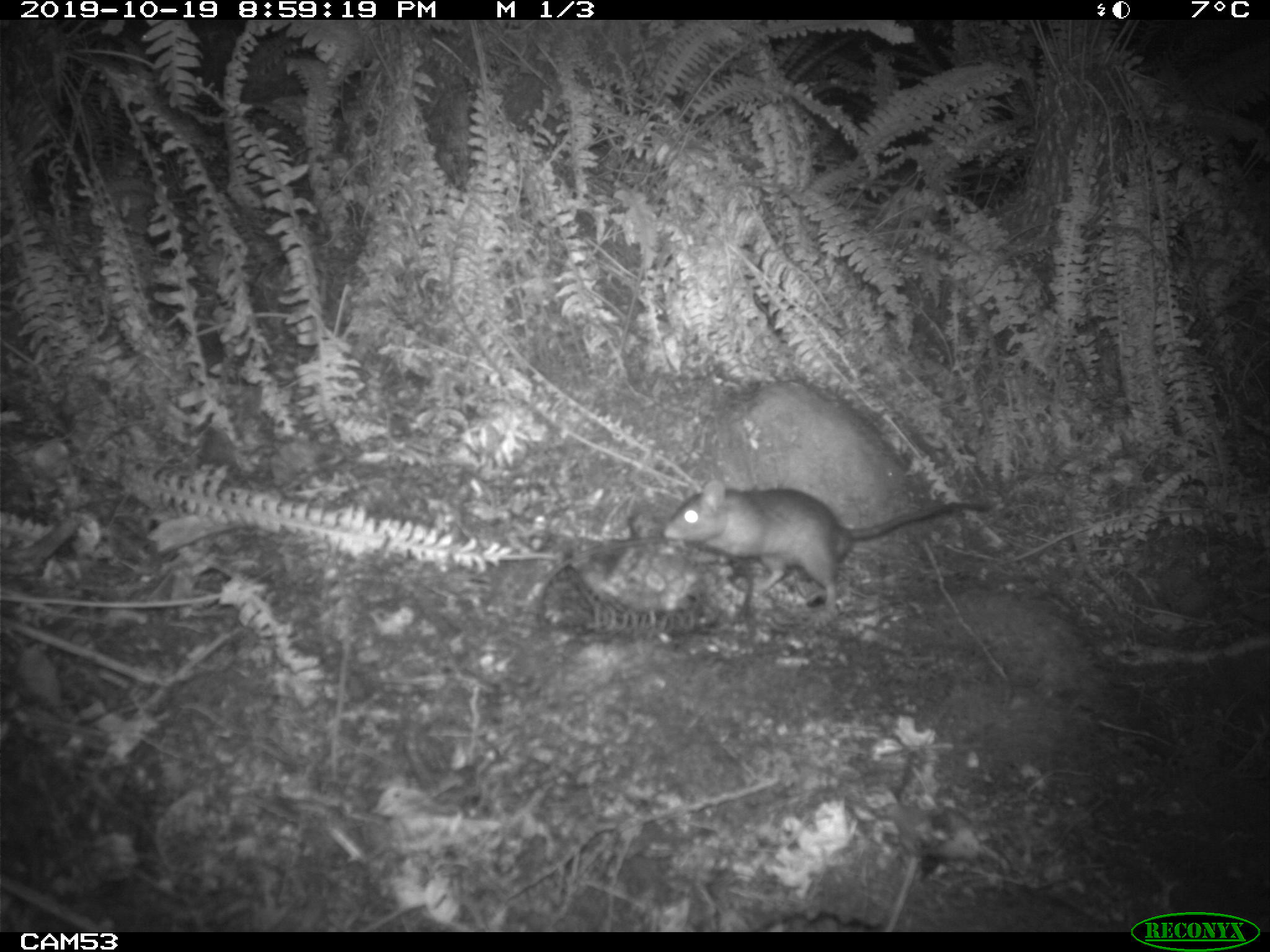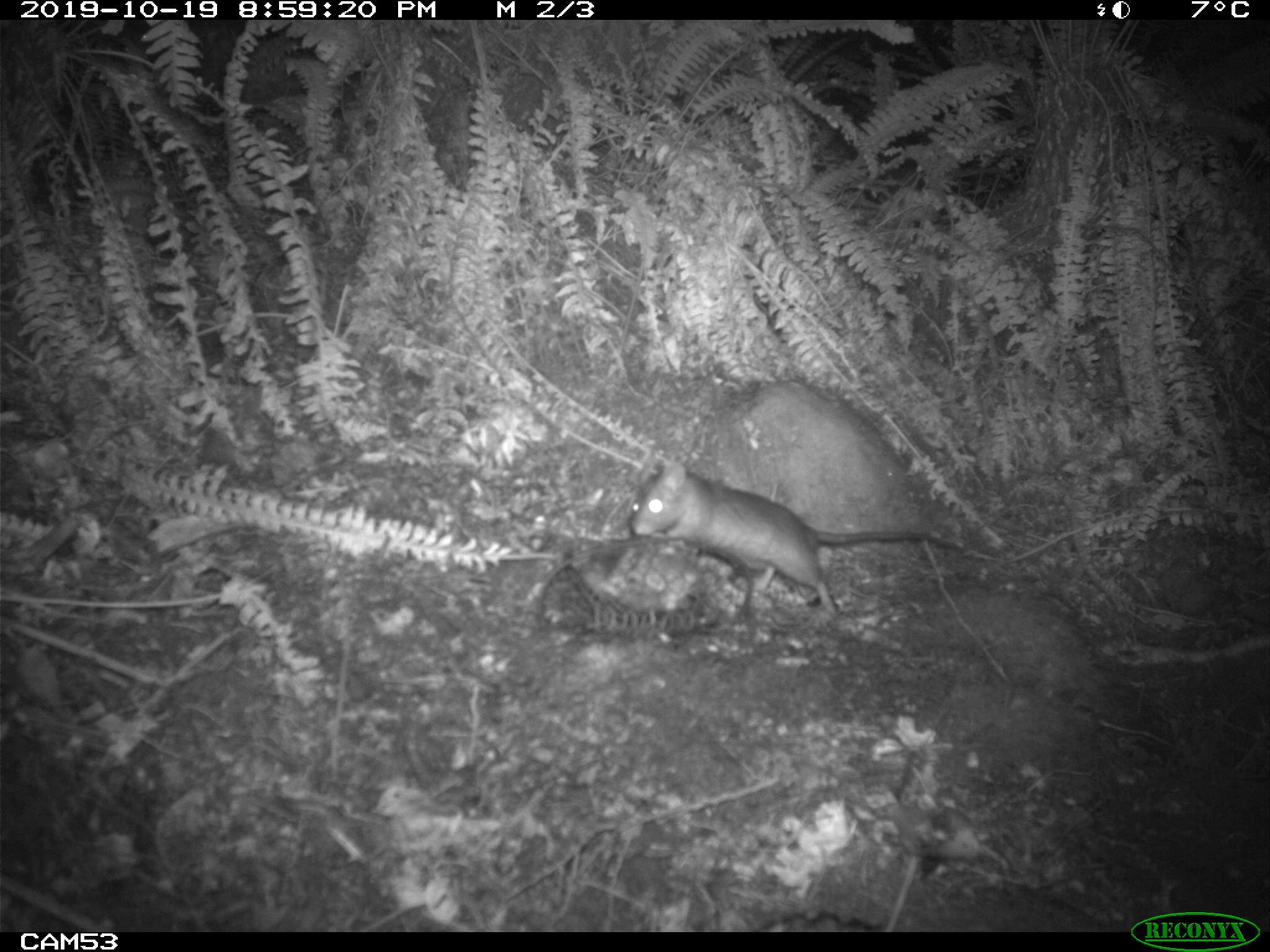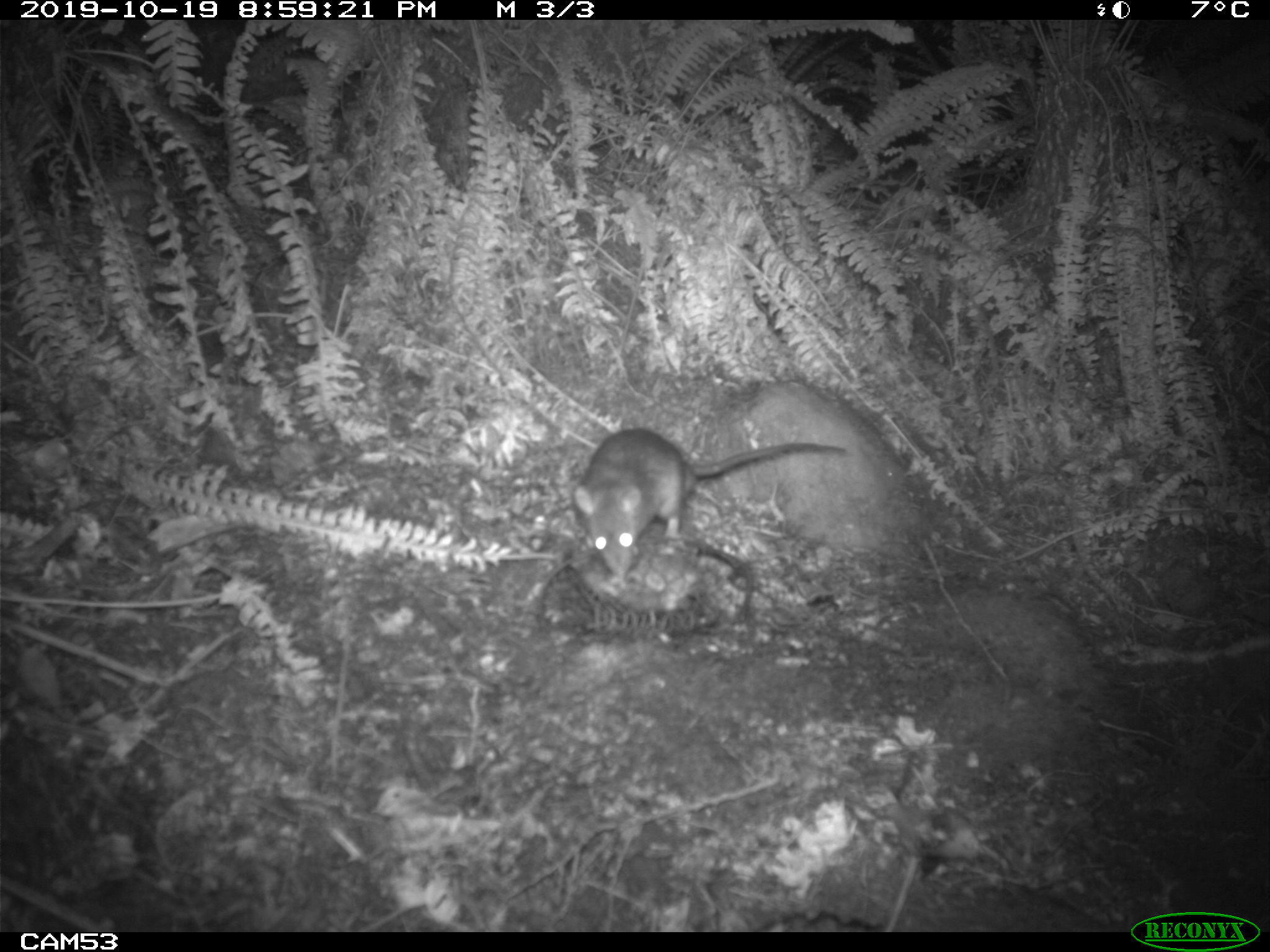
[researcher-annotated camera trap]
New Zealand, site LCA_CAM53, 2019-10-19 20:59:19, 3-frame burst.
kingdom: Animalia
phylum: Chordata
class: Mammalia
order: Rodentia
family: Muridae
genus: Rattus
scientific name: Rattus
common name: rat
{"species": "rat (Rattus)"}